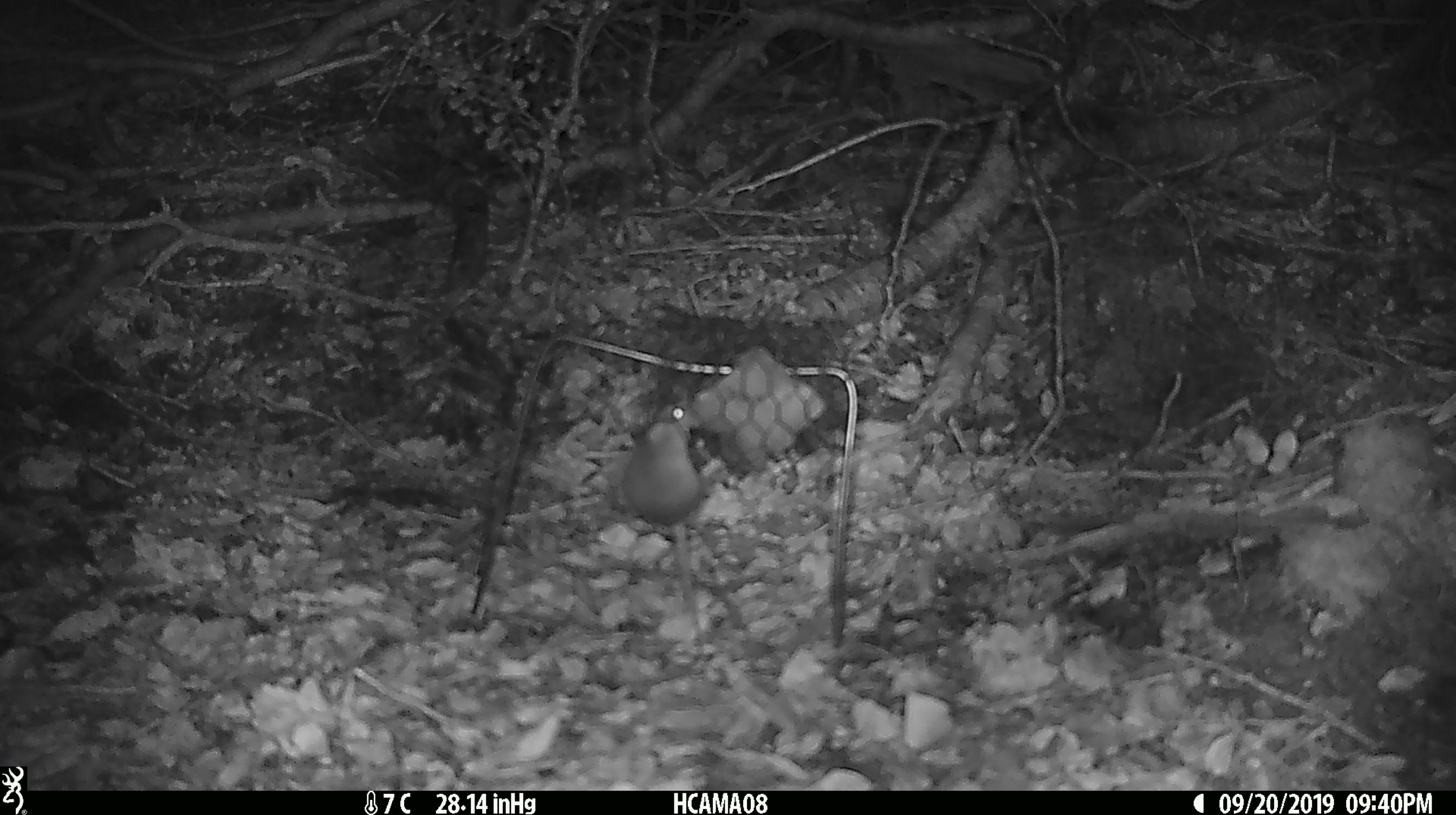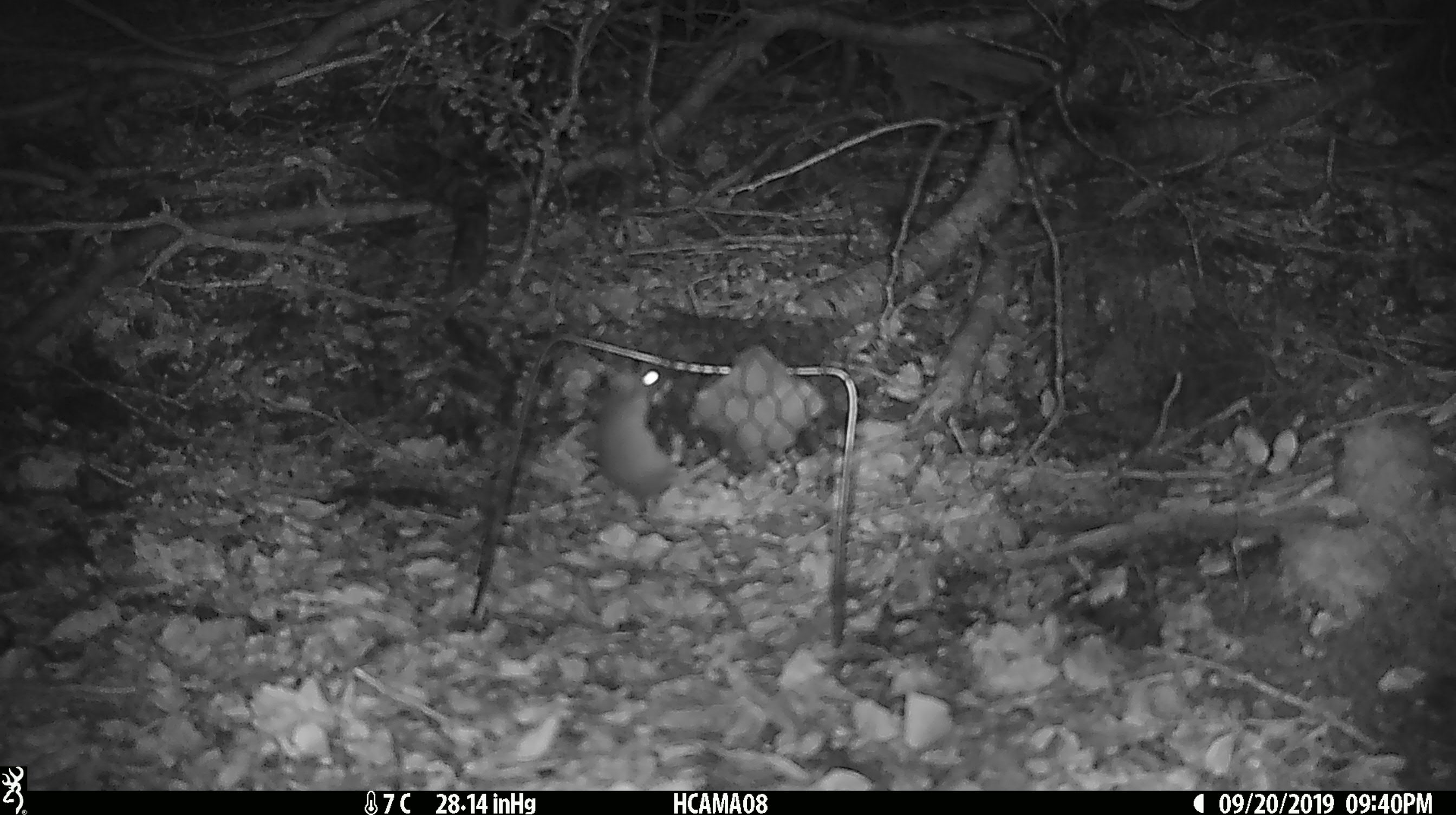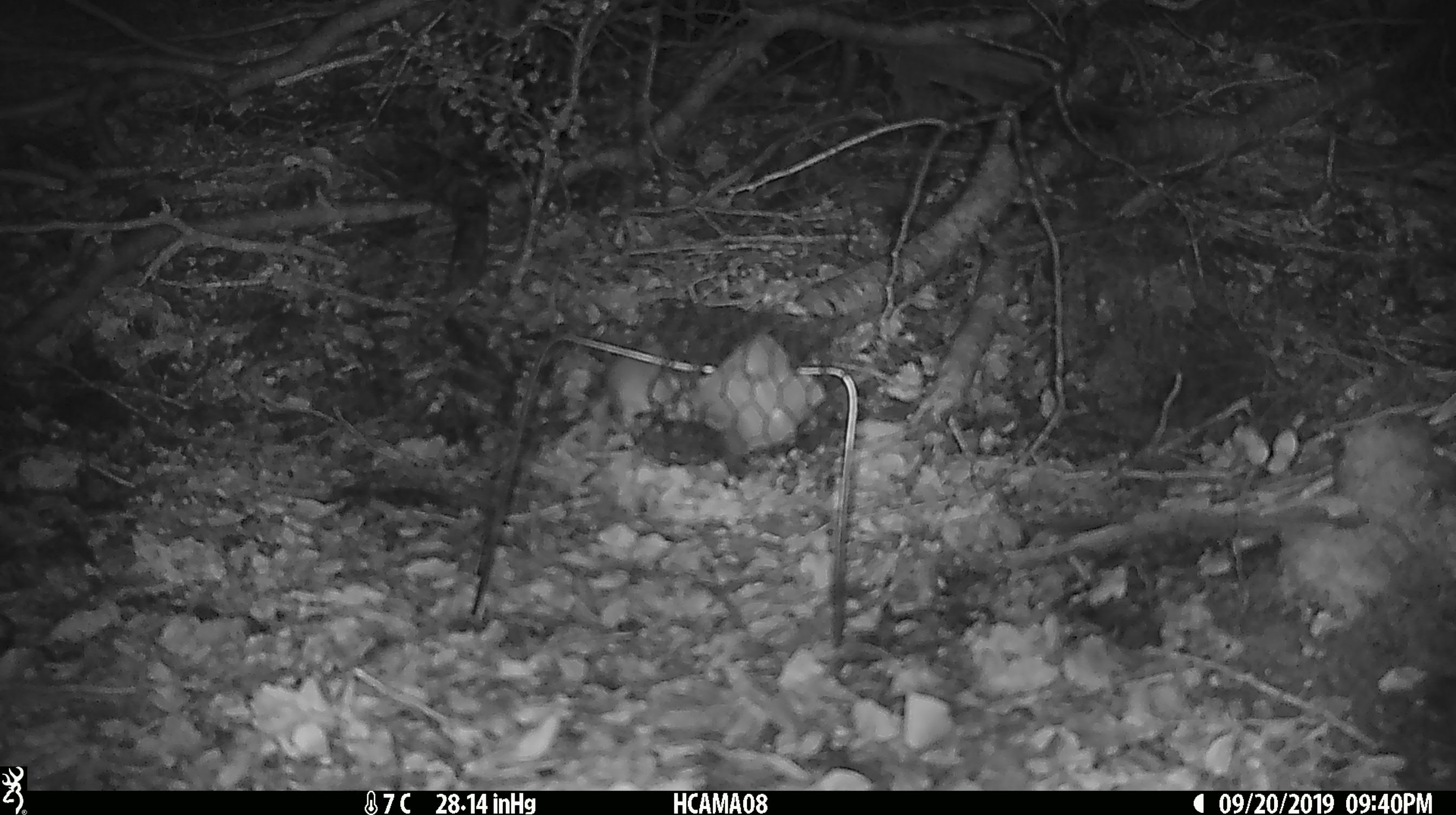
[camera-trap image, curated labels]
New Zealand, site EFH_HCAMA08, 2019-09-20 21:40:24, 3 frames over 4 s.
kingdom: Animalia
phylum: Chordata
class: Mammalia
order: Rodentia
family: Muridae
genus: Mus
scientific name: Mus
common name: mouse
Mouse (Mus).